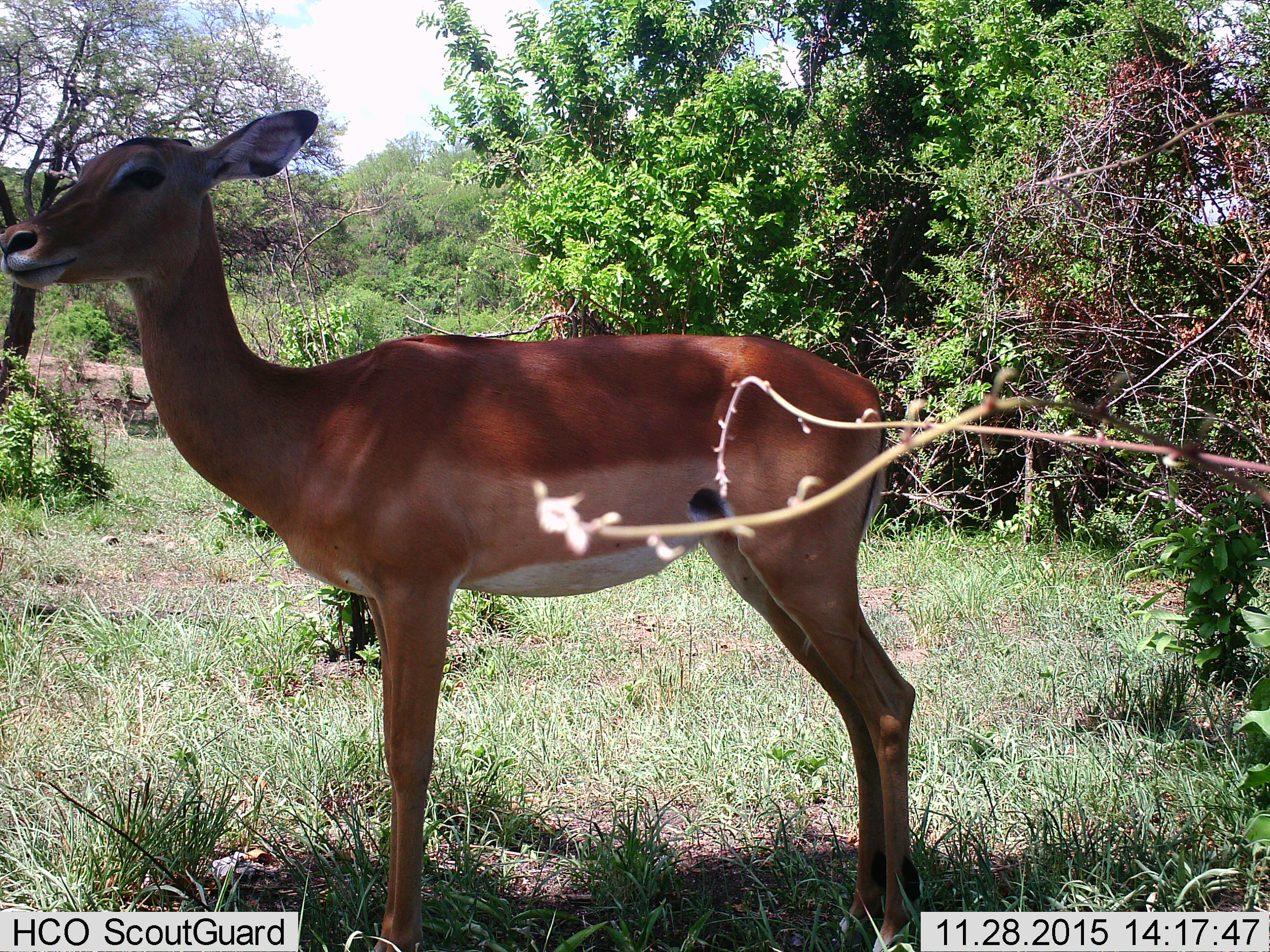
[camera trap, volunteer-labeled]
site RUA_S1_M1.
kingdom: Animalia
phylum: Chordata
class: Mammalia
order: Artiodactyla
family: Bovidae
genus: Aepyceros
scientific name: Aepyceros melampus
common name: impala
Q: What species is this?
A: Impala (Aepyceros melampus).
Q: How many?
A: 1.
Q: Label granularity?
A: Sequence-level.